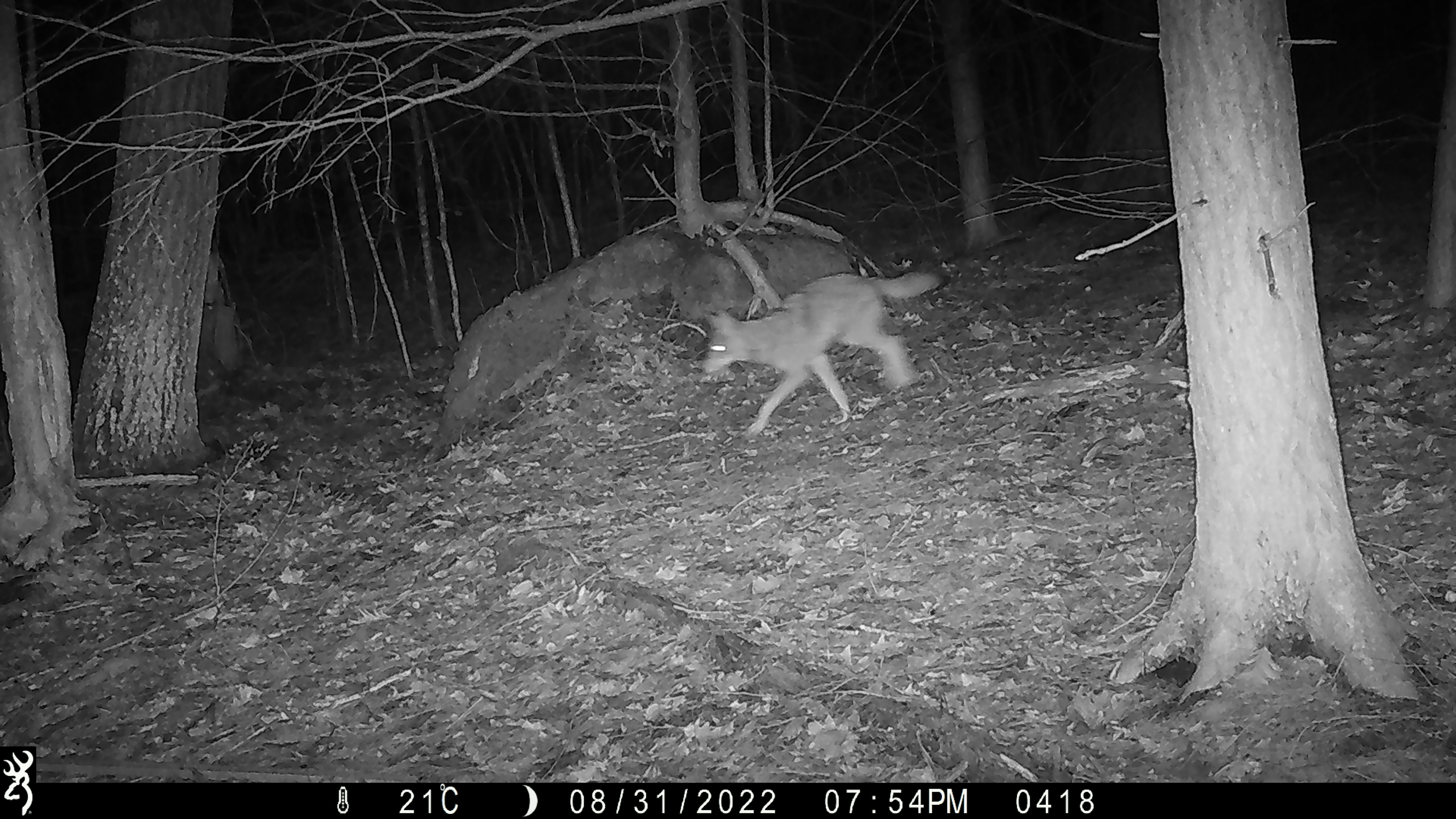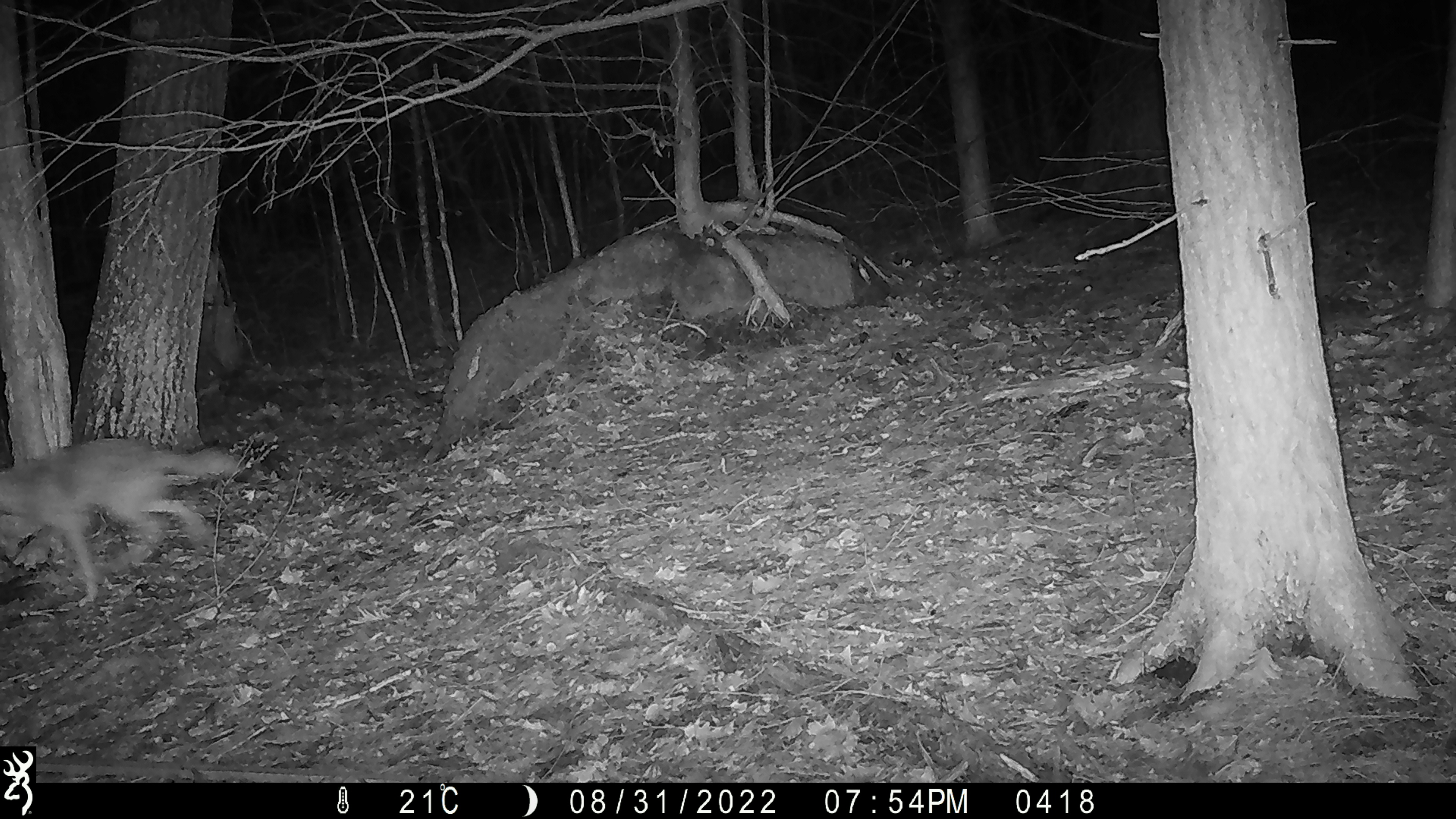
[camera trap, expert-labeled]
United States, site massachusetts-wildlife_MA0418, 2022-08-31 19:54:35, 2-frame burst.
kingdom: Animalia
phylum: Chordata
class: Mammalia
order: Carnivora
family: Canidae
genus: Canis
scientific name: Canis latrans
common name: coyote